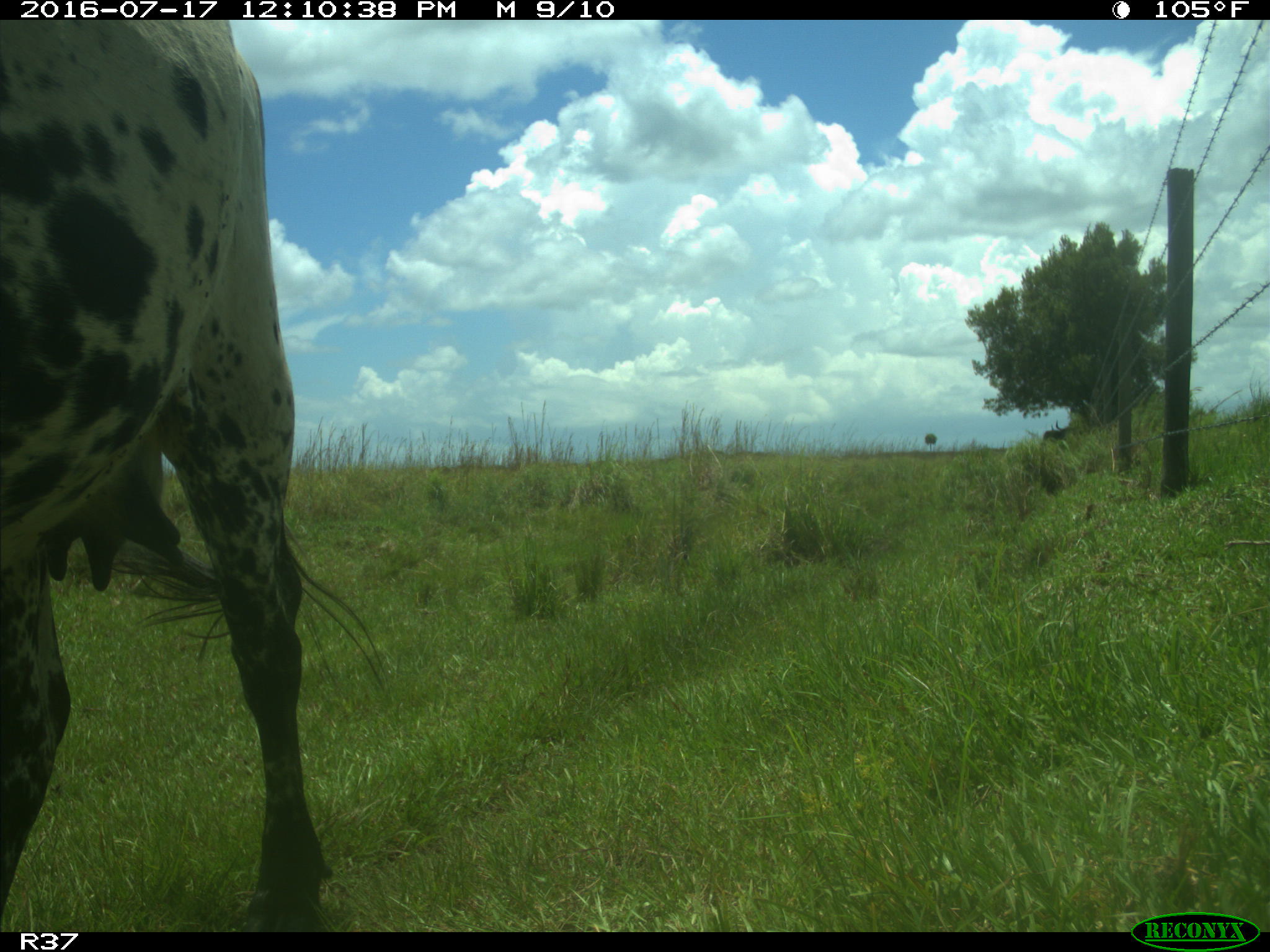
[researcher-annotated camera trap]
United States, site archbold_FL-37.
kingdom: Animalia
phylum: Chordata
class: Mammalia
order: Artiodactyla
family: Bovidae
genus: Bos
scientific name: Bos taurus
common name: domestic cow